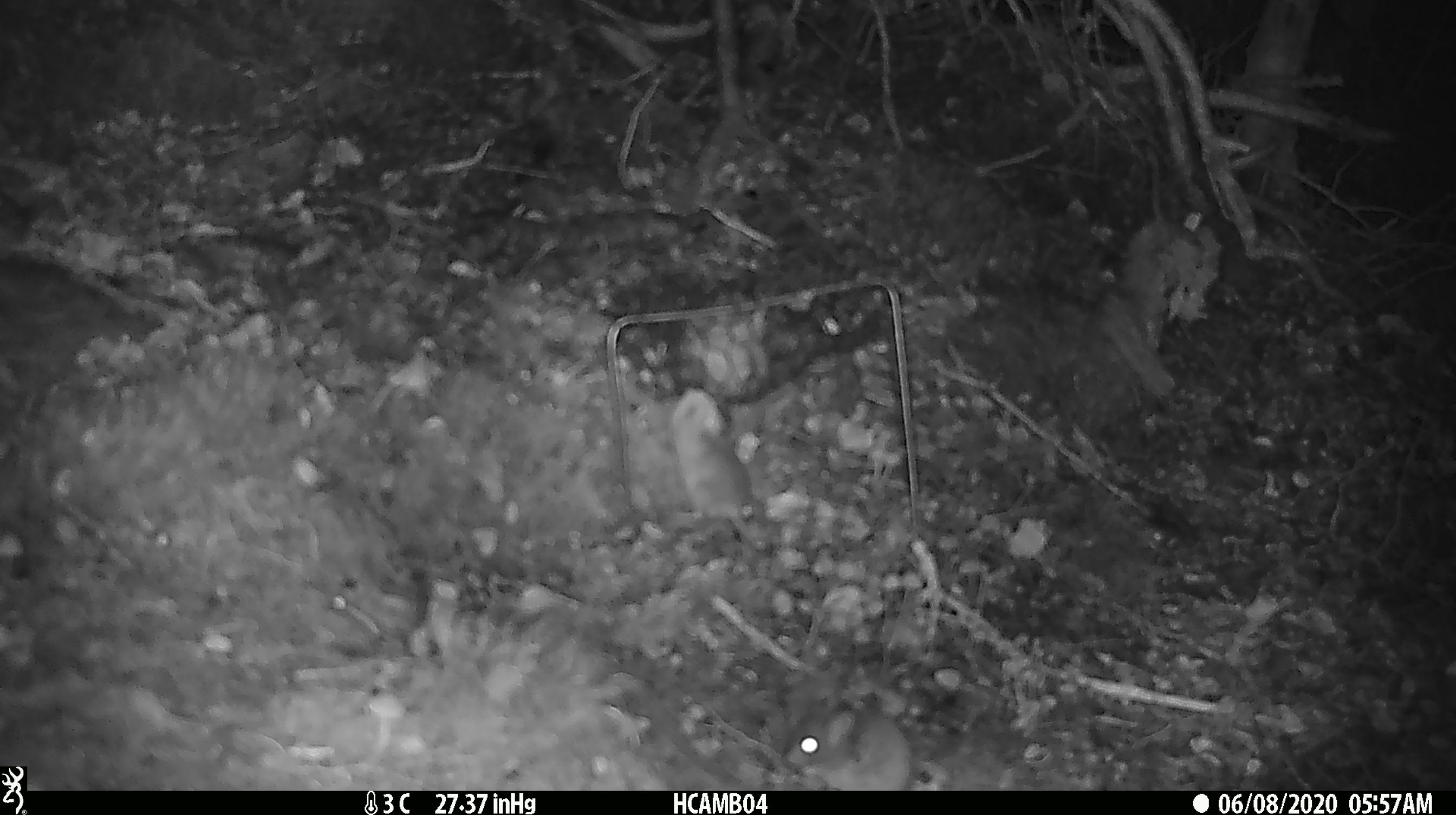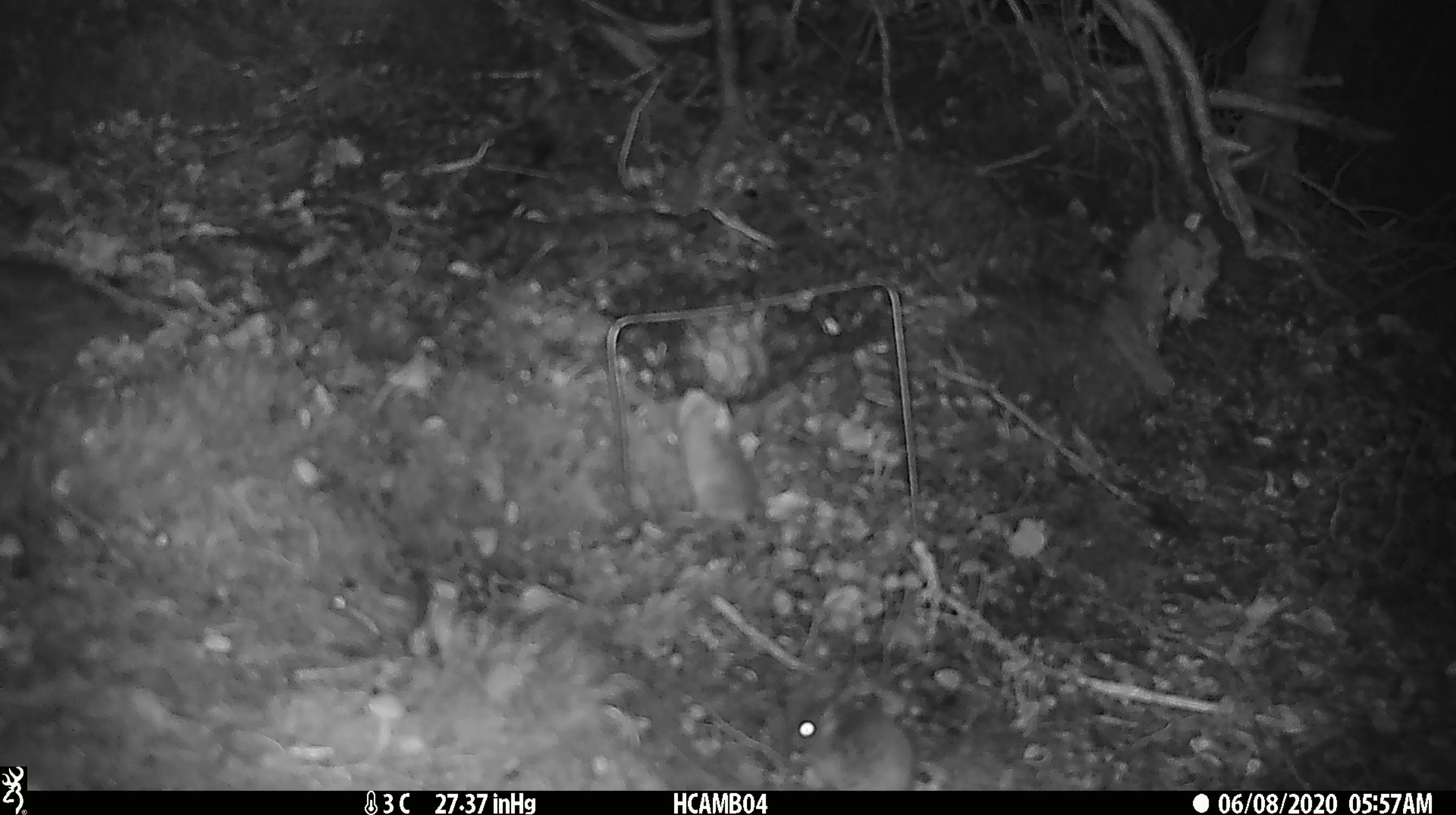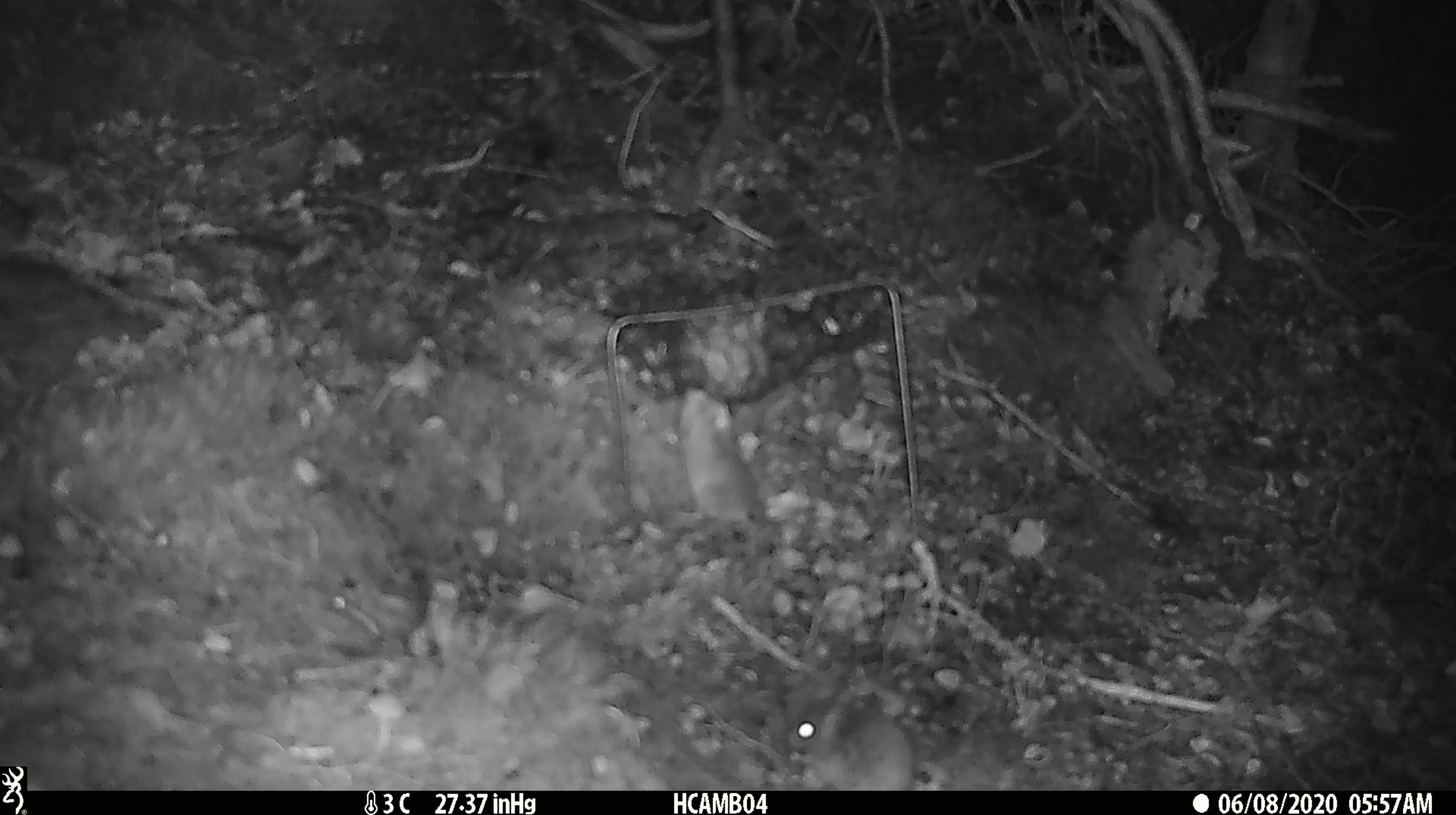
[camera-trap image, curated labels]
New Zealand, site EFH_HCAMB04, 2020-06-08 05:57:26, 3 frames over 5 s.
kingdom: Animalia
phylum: Chordata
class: Mammalia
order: Rodentia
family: Muridae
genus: Mus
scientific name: Mus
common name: mouse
Mouse (Mus).